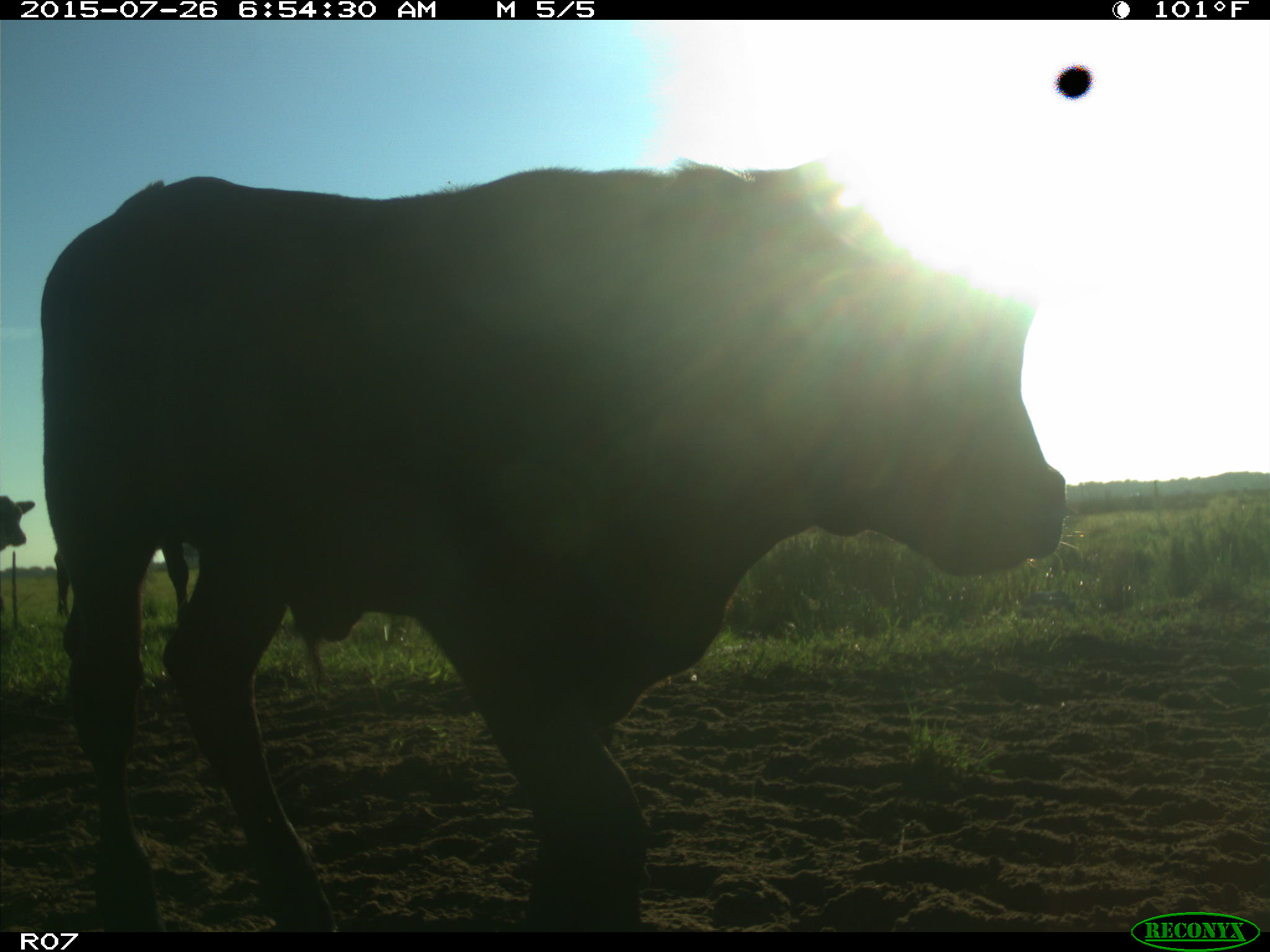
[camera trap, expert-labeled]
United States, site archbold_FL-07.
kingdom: Animalia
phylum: Chordata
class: Mammalia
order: Artiodactyla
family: Bovidae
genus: Bos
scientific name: Bos taurus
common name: domestic cow